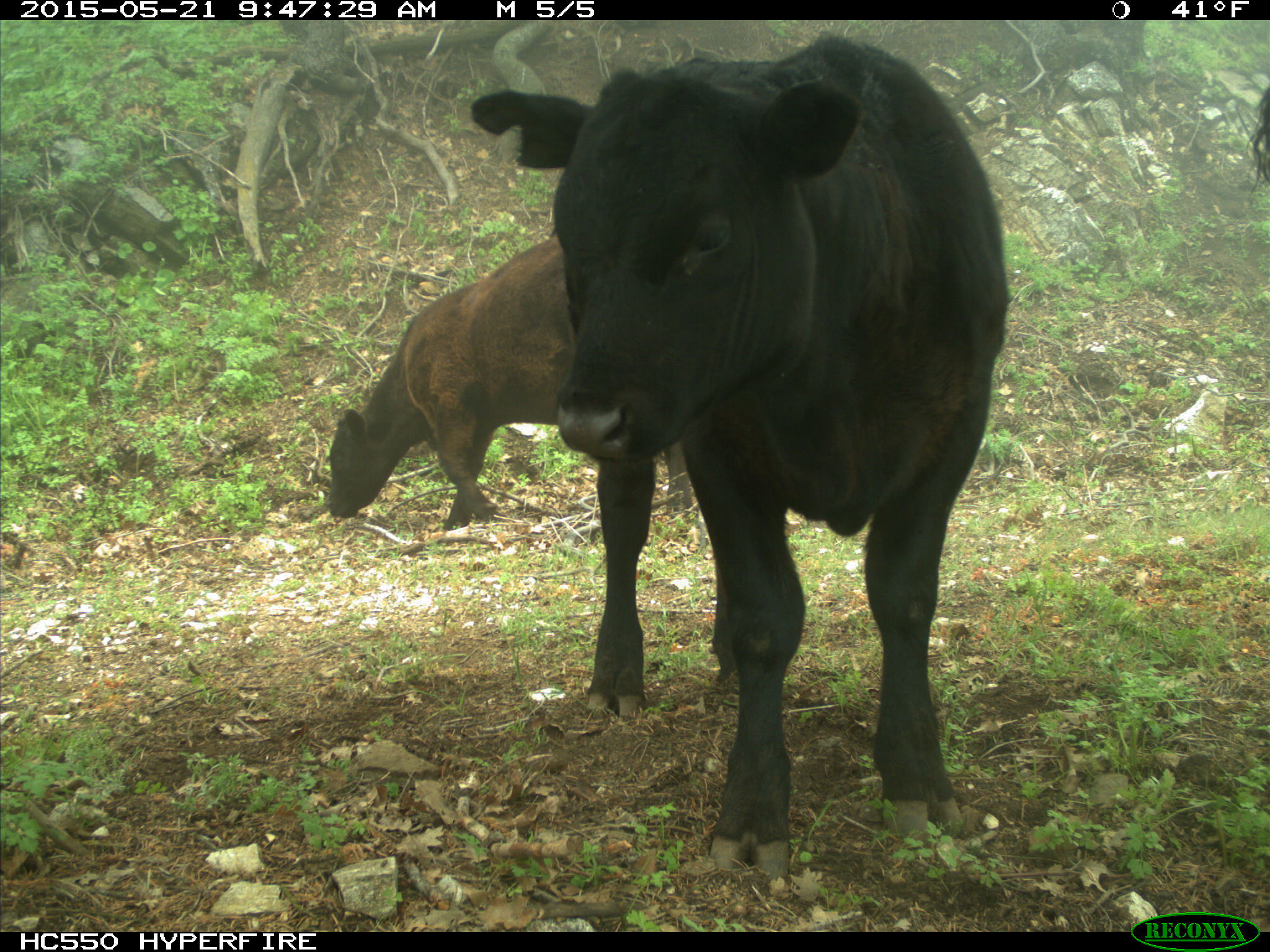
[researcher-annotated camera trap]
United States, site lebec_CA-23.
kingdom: Animalia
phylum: Chordata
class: Mammalia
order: Artiodactyla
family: Bovidae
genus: Bos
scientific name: Bos taurus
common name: domestic cow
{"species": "Bos taurus (domestic cow)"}